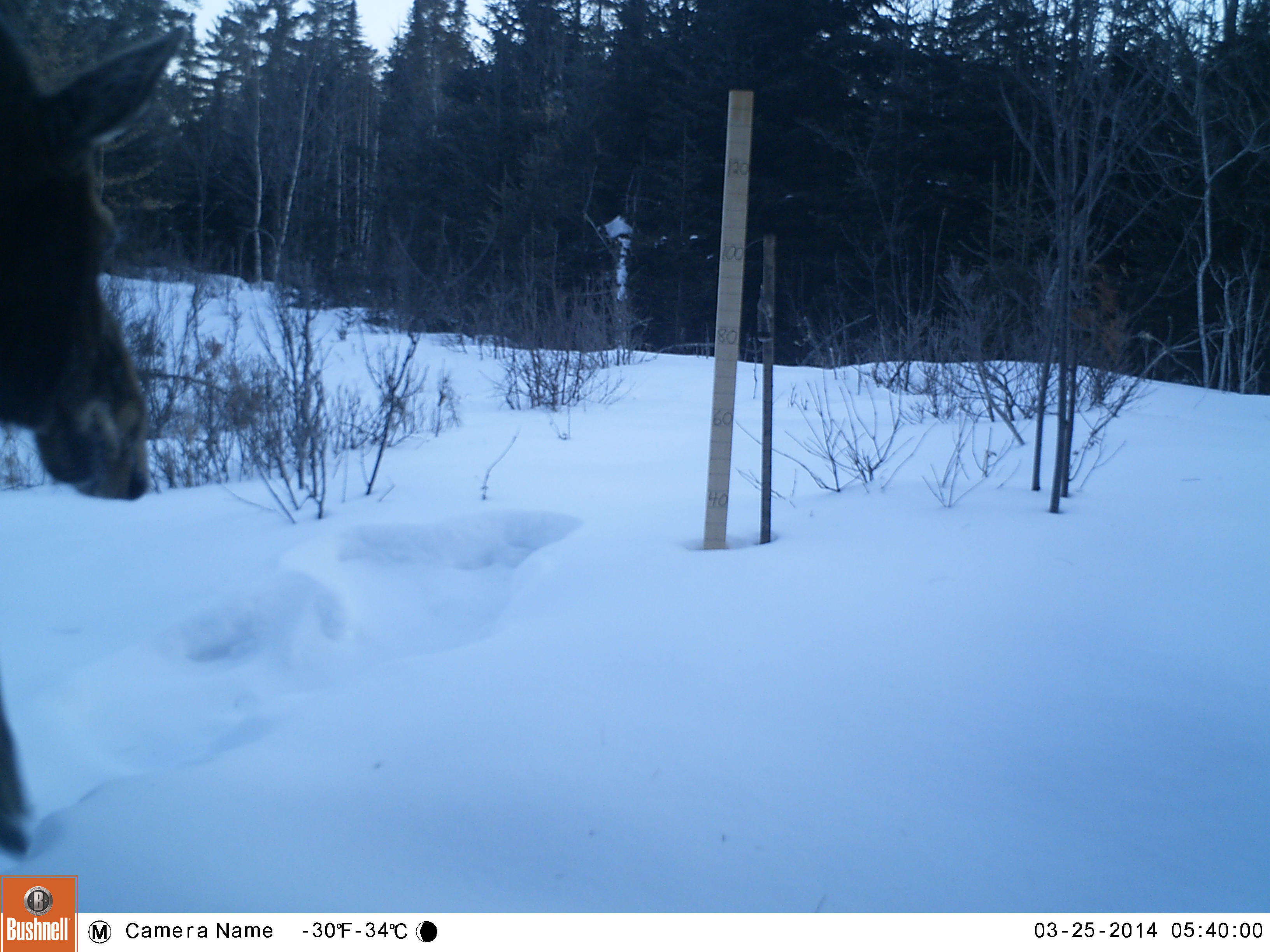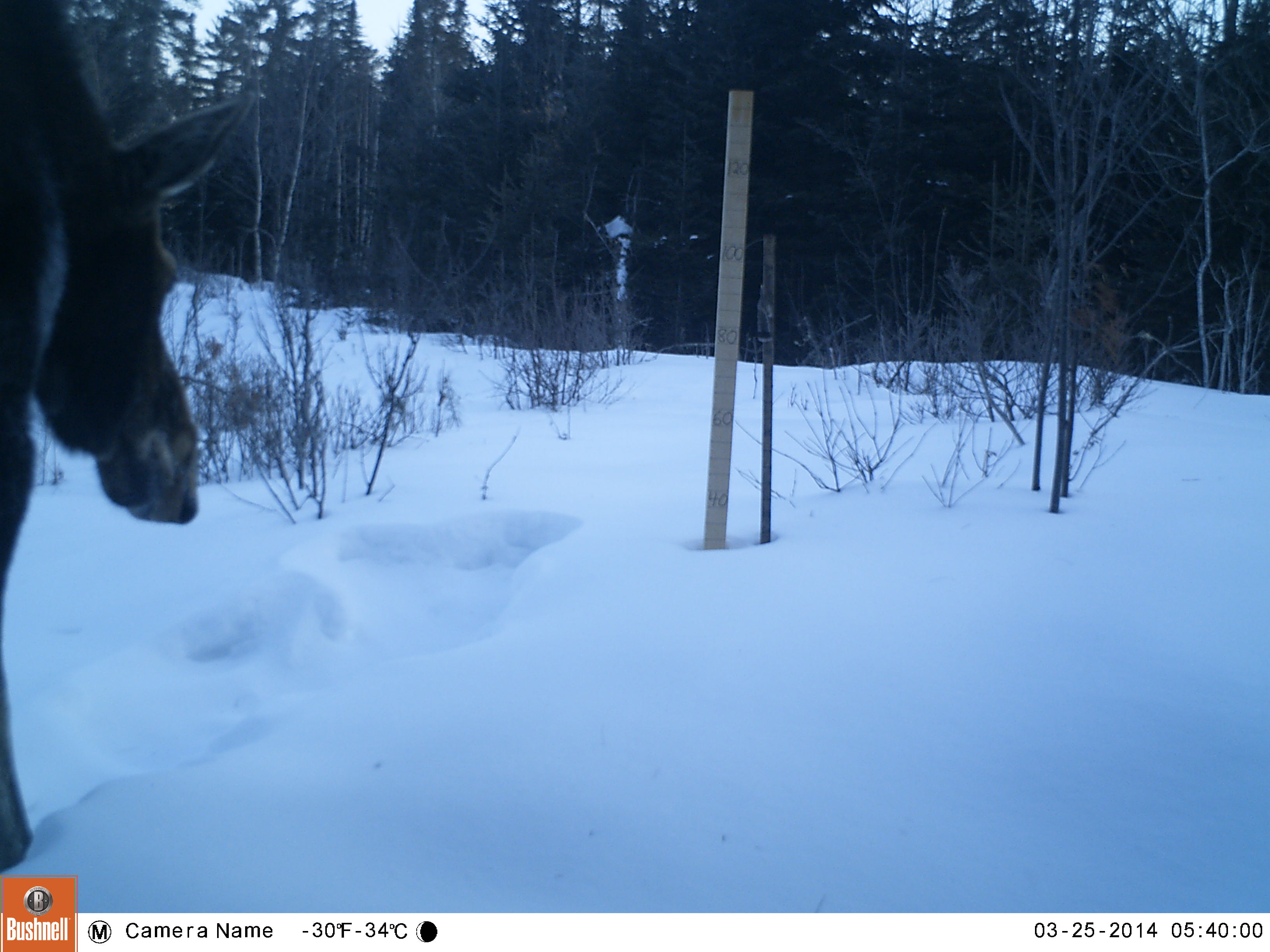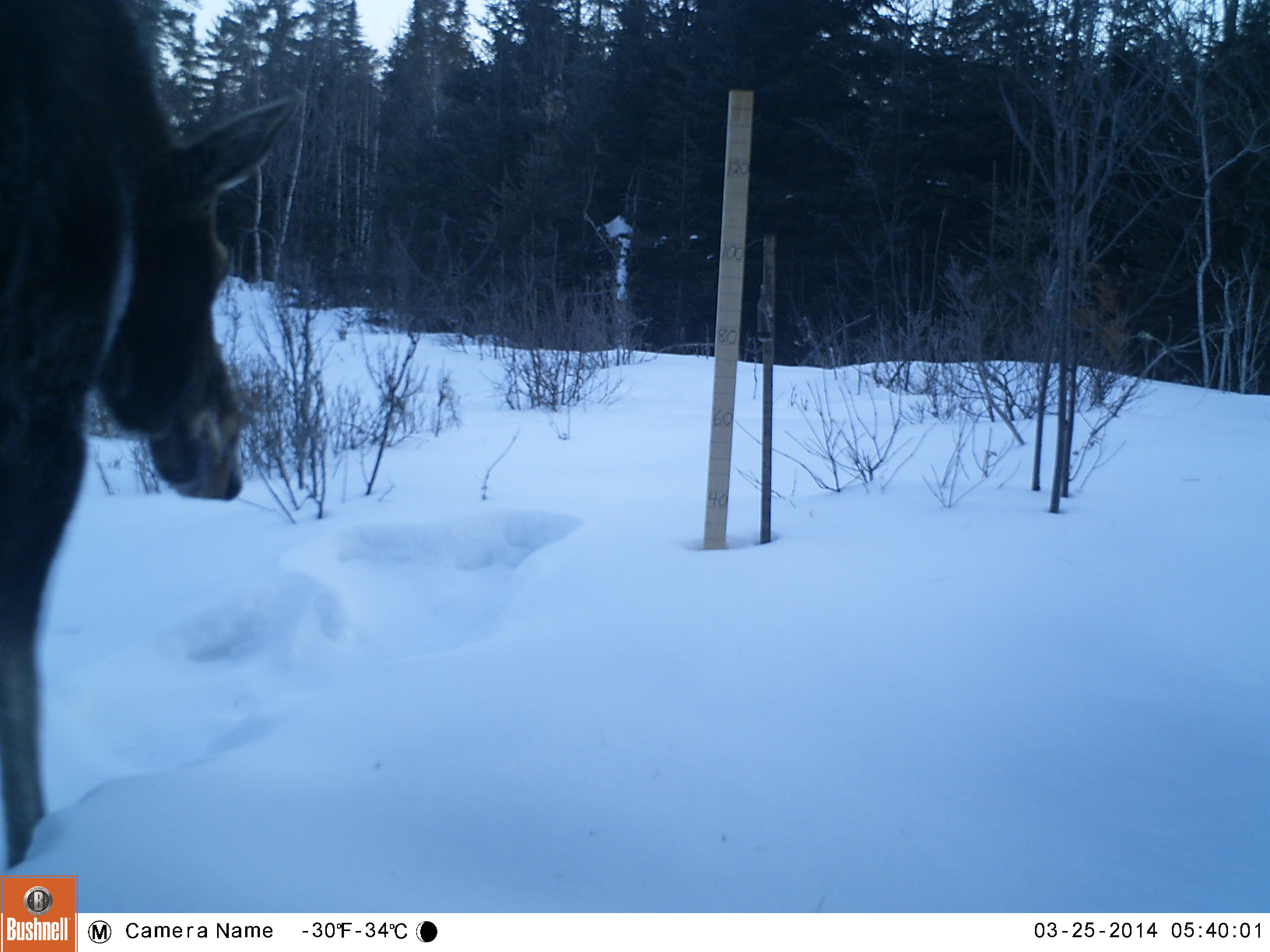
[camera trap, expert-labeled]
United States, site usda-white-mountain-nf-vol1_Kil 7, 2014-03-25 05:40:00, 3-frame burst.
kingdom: Animalia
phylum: Chordata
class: Mammalia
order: Artiodactyla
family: Cervidae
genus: Alces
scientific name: Alces alces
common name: moose